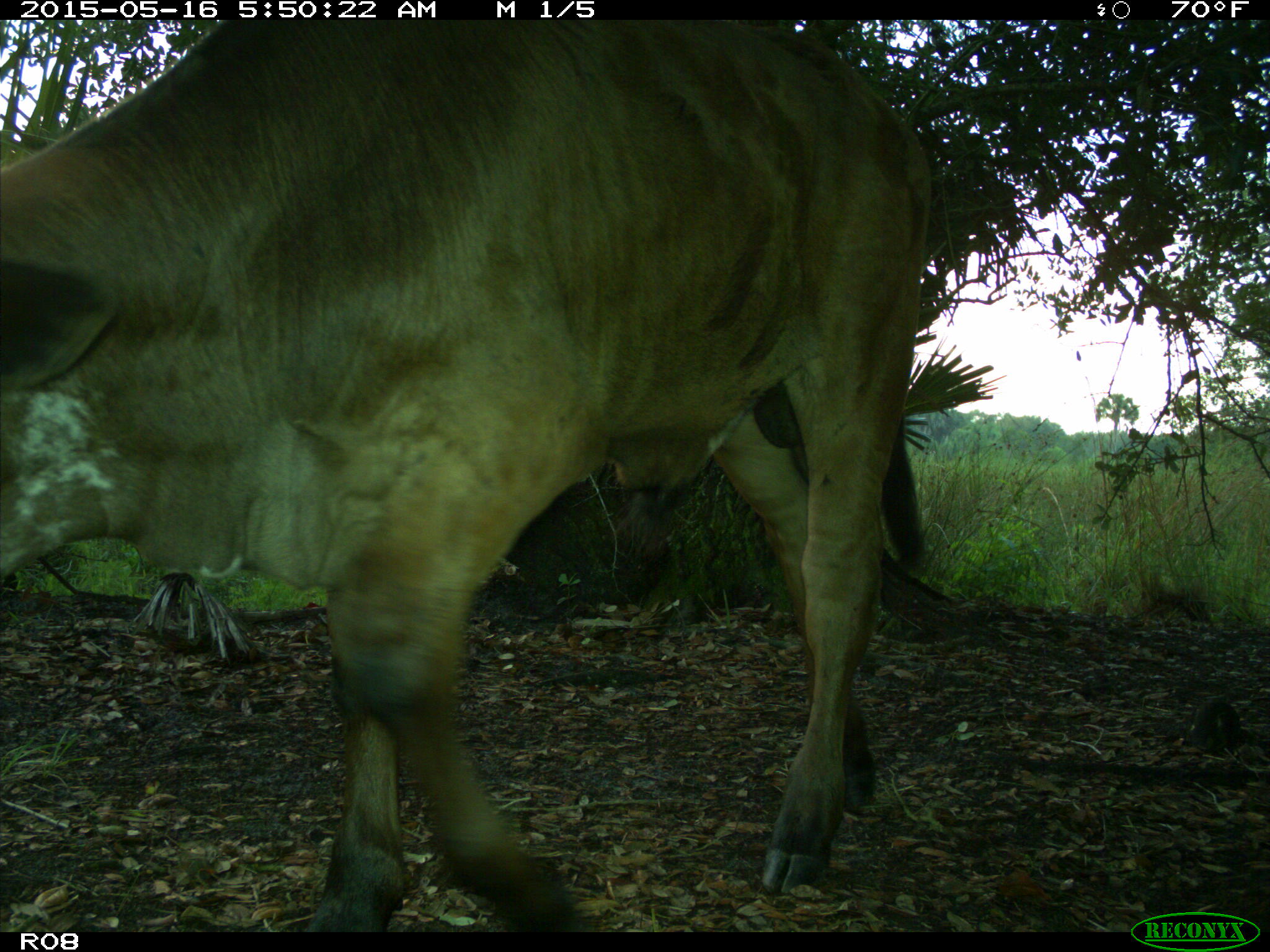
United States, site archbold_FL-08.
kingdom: Animalia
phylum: Chordata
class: Mammalia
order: Artiodactyla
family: Bovidae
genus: Bos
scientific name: Bos taurus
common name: domestic cow